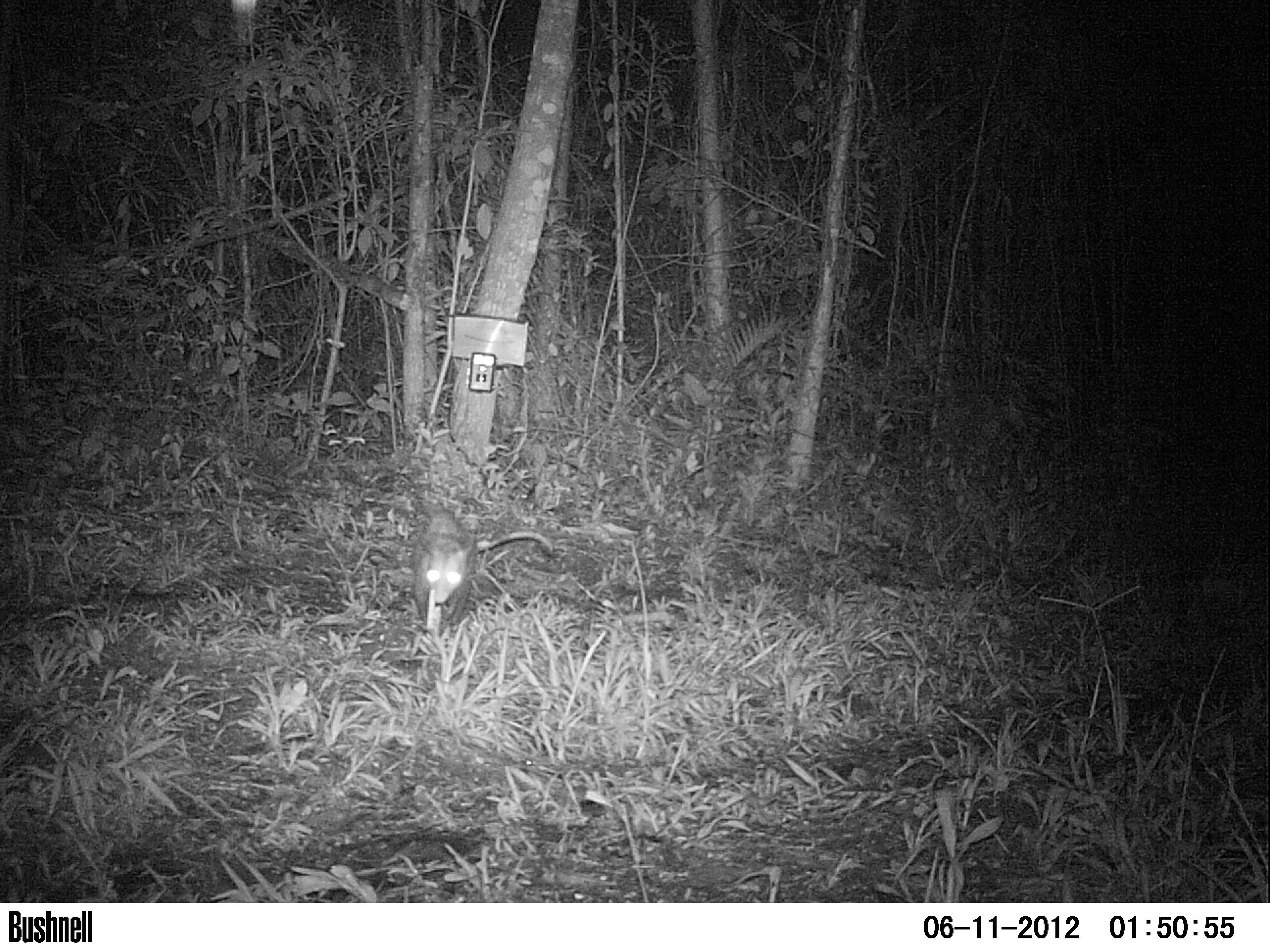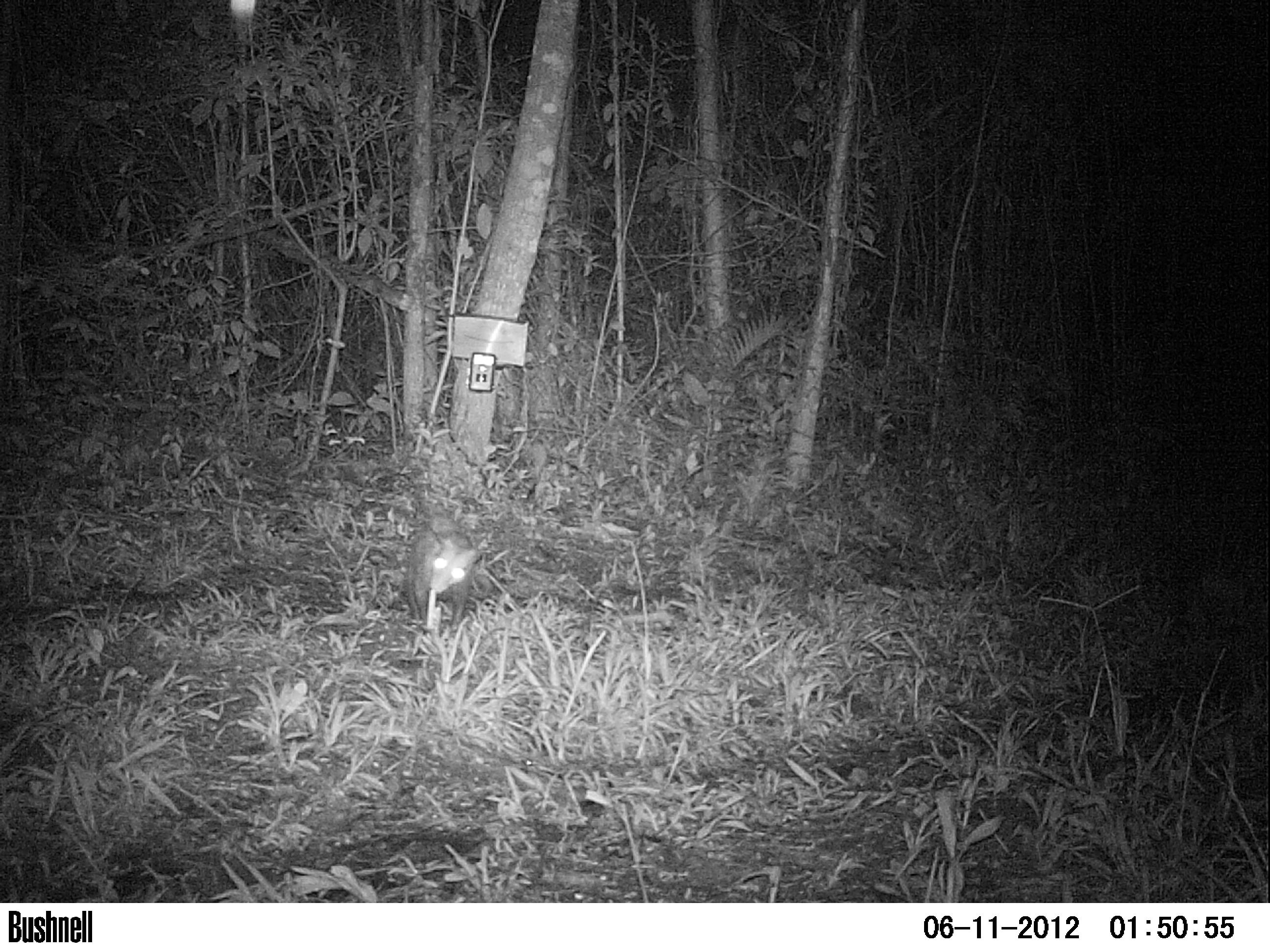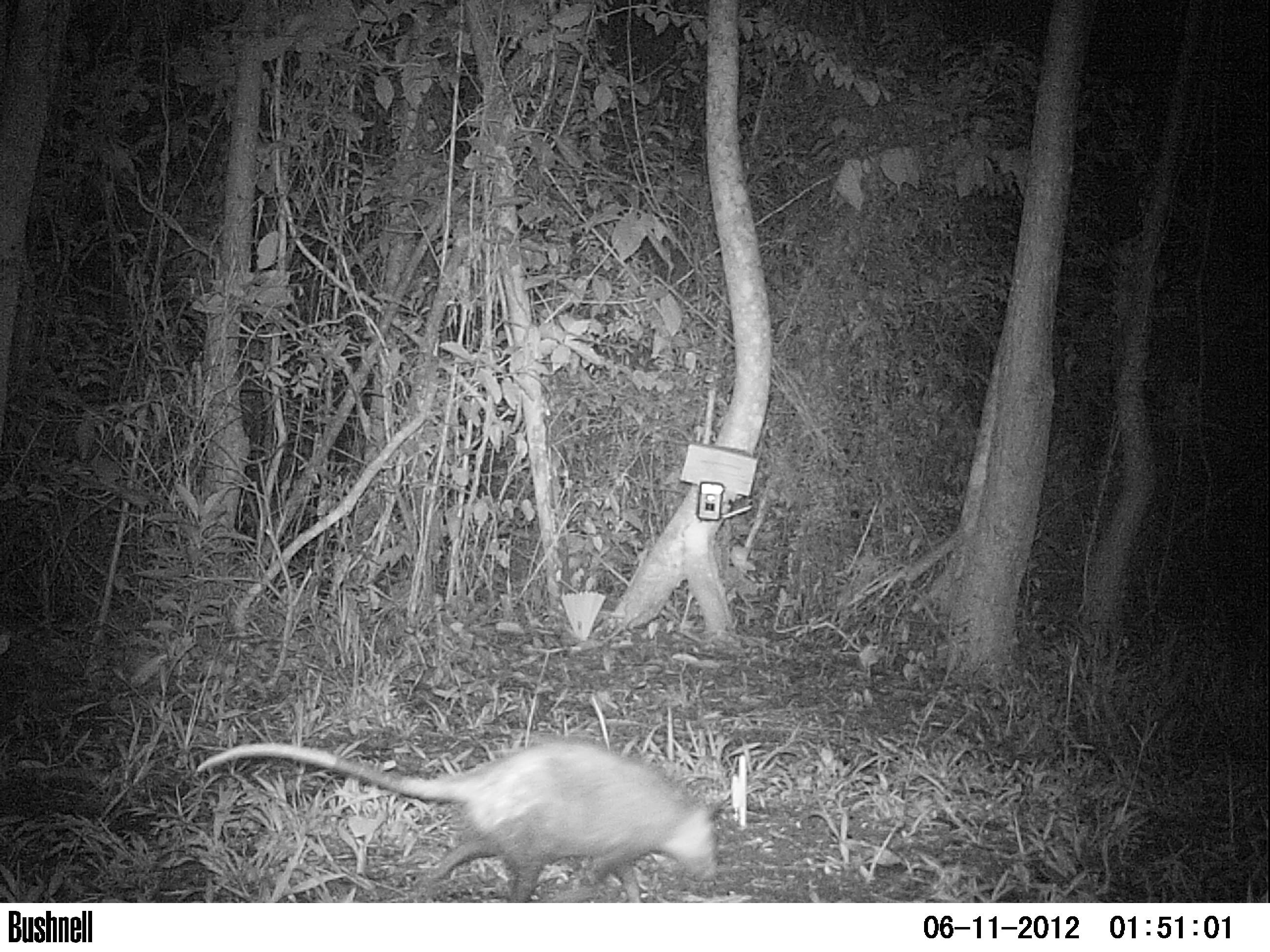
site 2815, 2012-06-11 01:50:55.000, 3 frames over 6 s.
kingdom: Animalia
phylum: Chordata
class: Mammalia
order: Didelphimorphia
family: Didelphidae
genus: Didelphis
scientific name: Didelphis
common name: american opossums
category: didelphis sp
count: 1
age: adult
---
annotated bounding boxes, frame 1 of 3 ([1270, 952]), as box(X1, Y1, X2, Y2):
didelphis sp: box(409, 509, 553, 628)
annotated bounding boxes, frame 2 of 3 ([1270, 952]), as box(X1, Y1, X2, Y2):
didelphis sp: box(405, 517, 484, 632)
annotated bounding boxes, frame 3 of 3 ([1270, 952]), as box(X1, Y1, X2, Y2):
didelphis sp: box(197, 736, 729, 902)